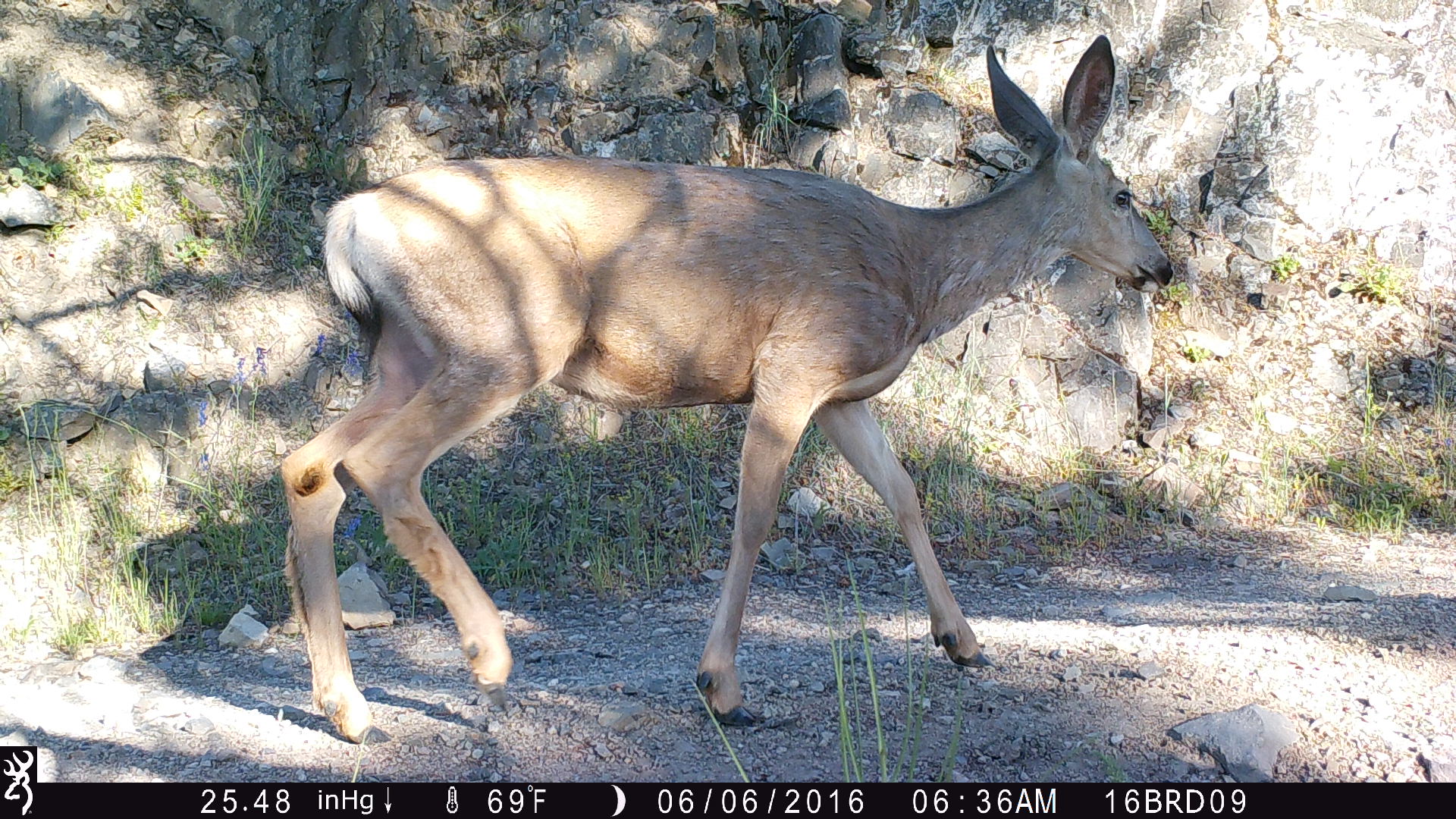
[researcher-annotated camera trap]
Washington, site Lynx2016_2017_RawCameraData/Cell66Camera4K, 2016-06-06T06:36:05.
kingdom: Animalia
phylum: Chordata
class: Mammalia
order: Artiodactyla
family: Cervidae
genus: Odocoileus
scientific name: Odocoileus hemionus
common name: mule deer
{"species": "Odocoileus hemionus (mule deer)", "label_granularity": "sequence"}